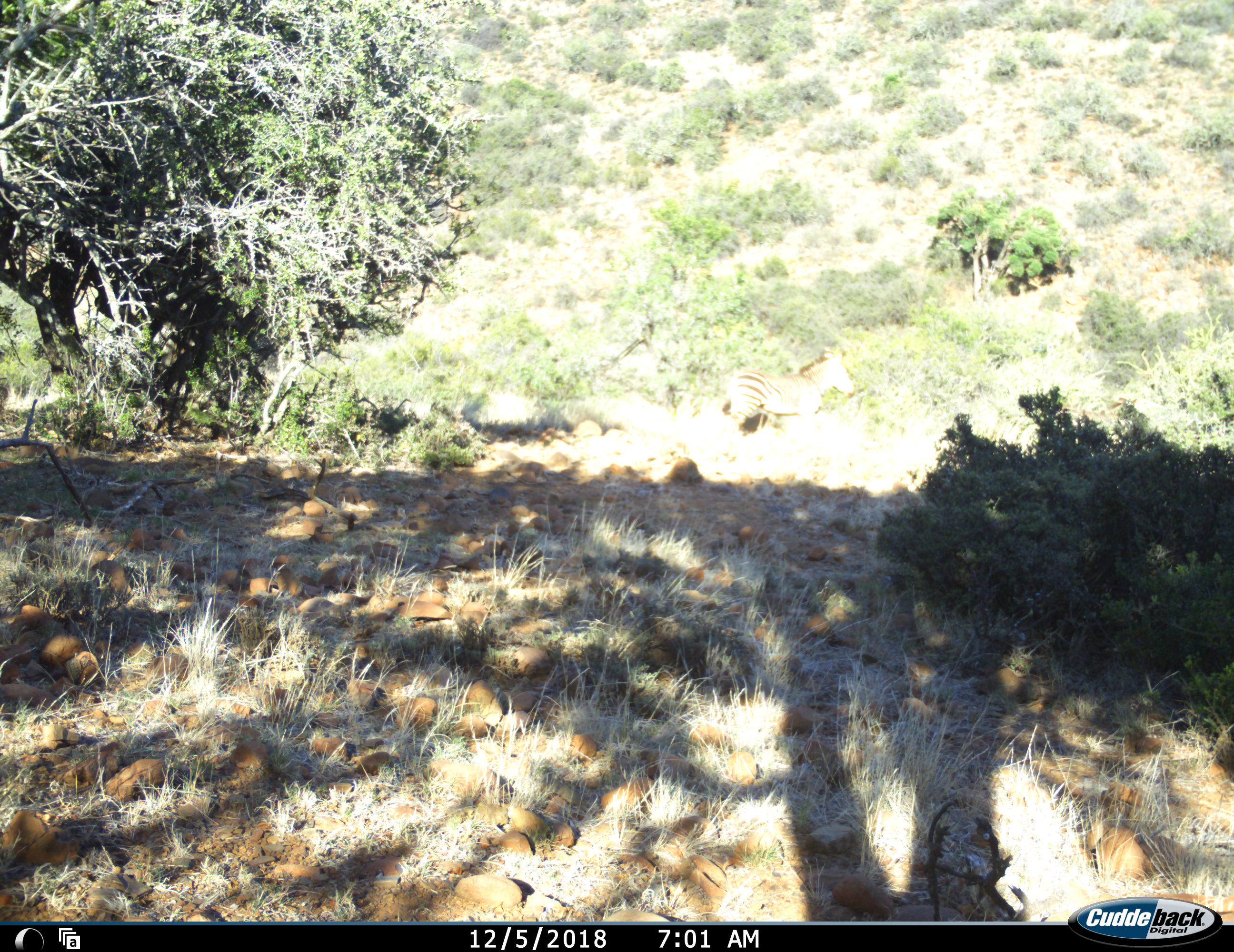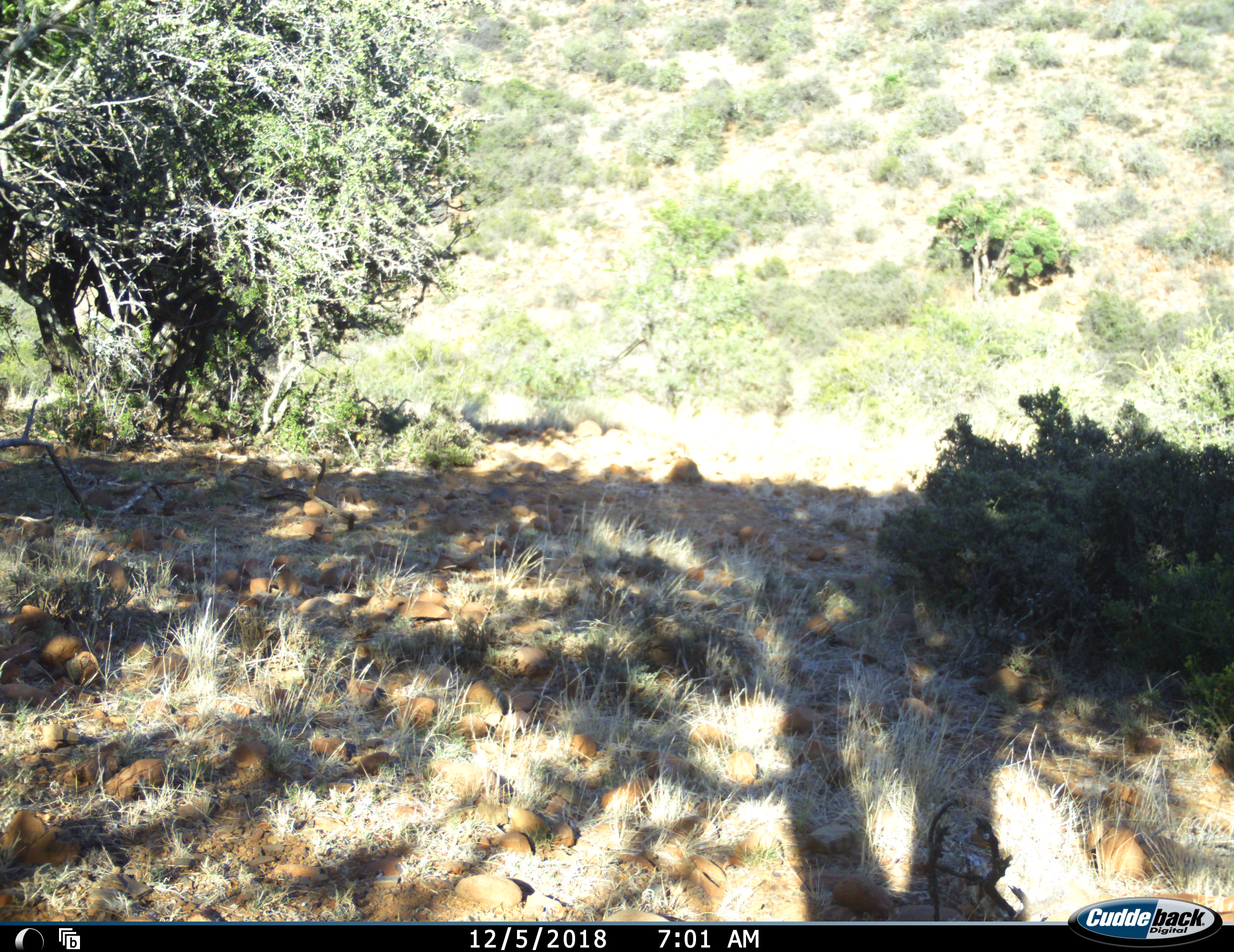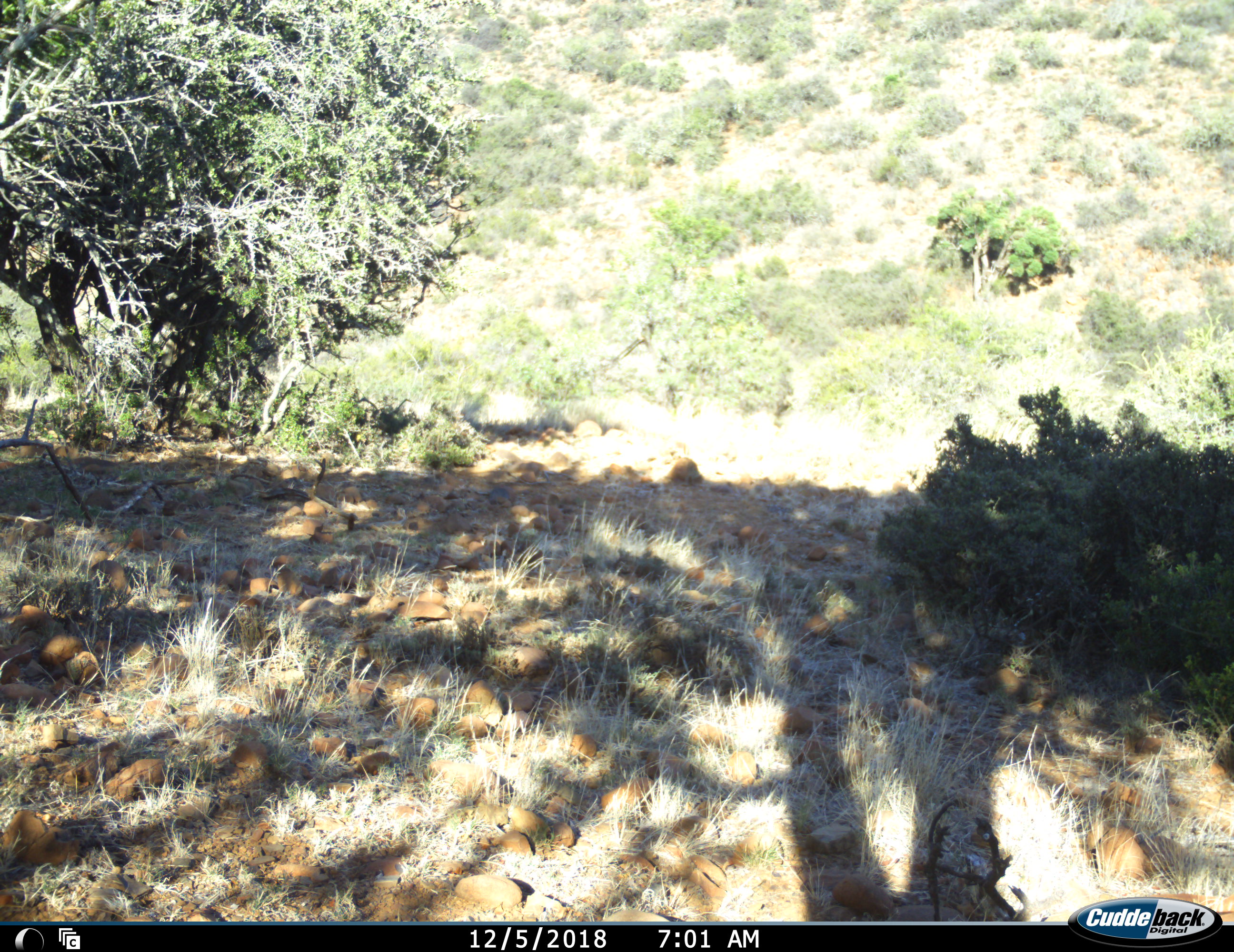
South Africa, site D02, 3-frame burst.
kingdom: Animalia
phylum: Chordata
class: Mammalia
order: Perissodactyla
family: Equidae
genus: Equus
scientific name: Equus zebra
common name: mountain zebra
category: zebramountain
Zebramountain (mountain zebra) (Equus zebra), count 1. Behavior (volunteer vote fractions): standing 22%, resting 0%, moving 78%, interacting 0%. Young present (vote fraction): 0%. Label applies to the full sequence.